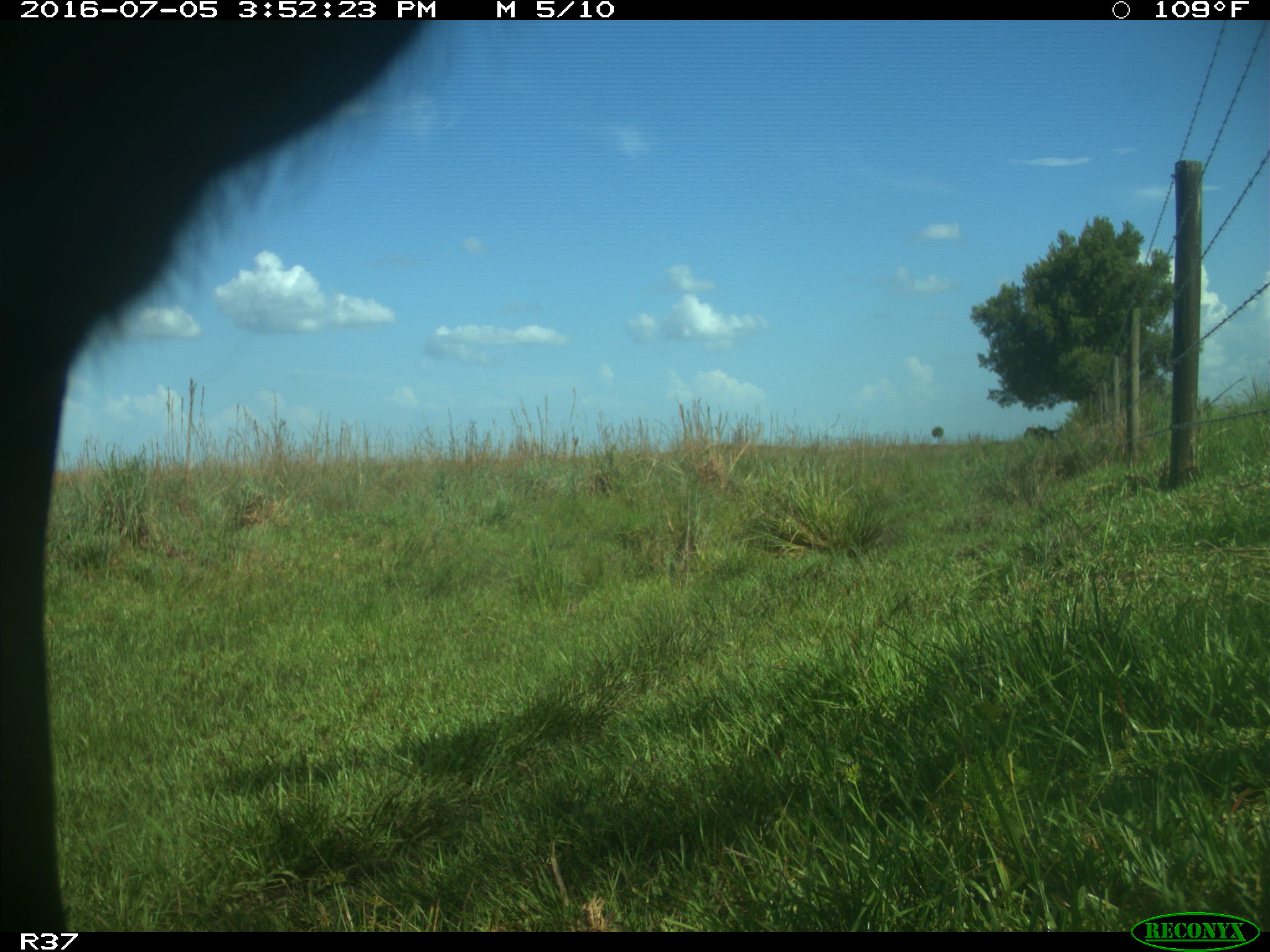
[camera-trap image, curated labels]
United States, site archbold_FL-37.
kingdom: Animalia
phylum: Chordata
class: Mammalia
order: Artiodactyla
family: Bovidae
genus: Bos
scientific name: Bos taurus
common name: domestic cow